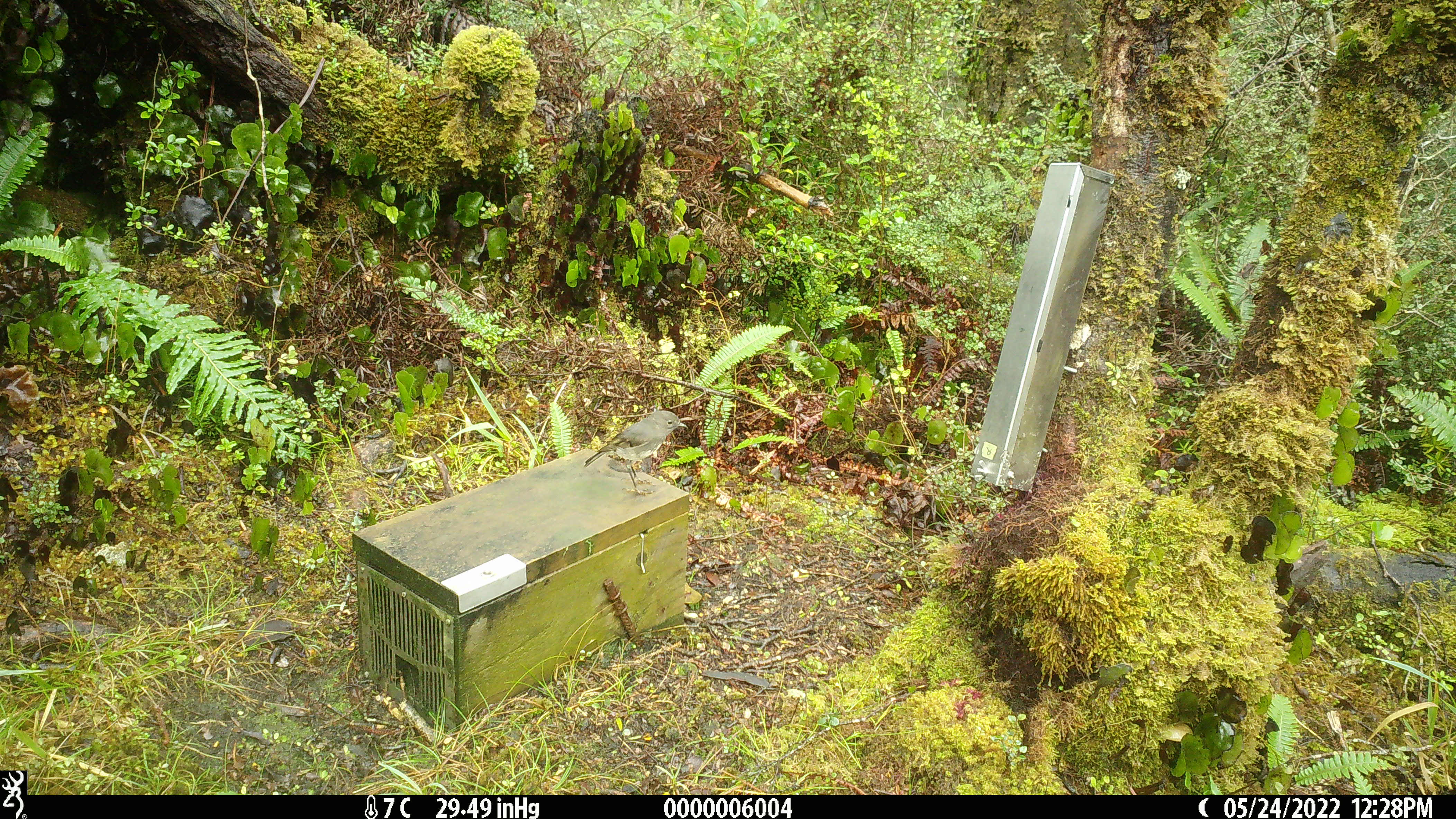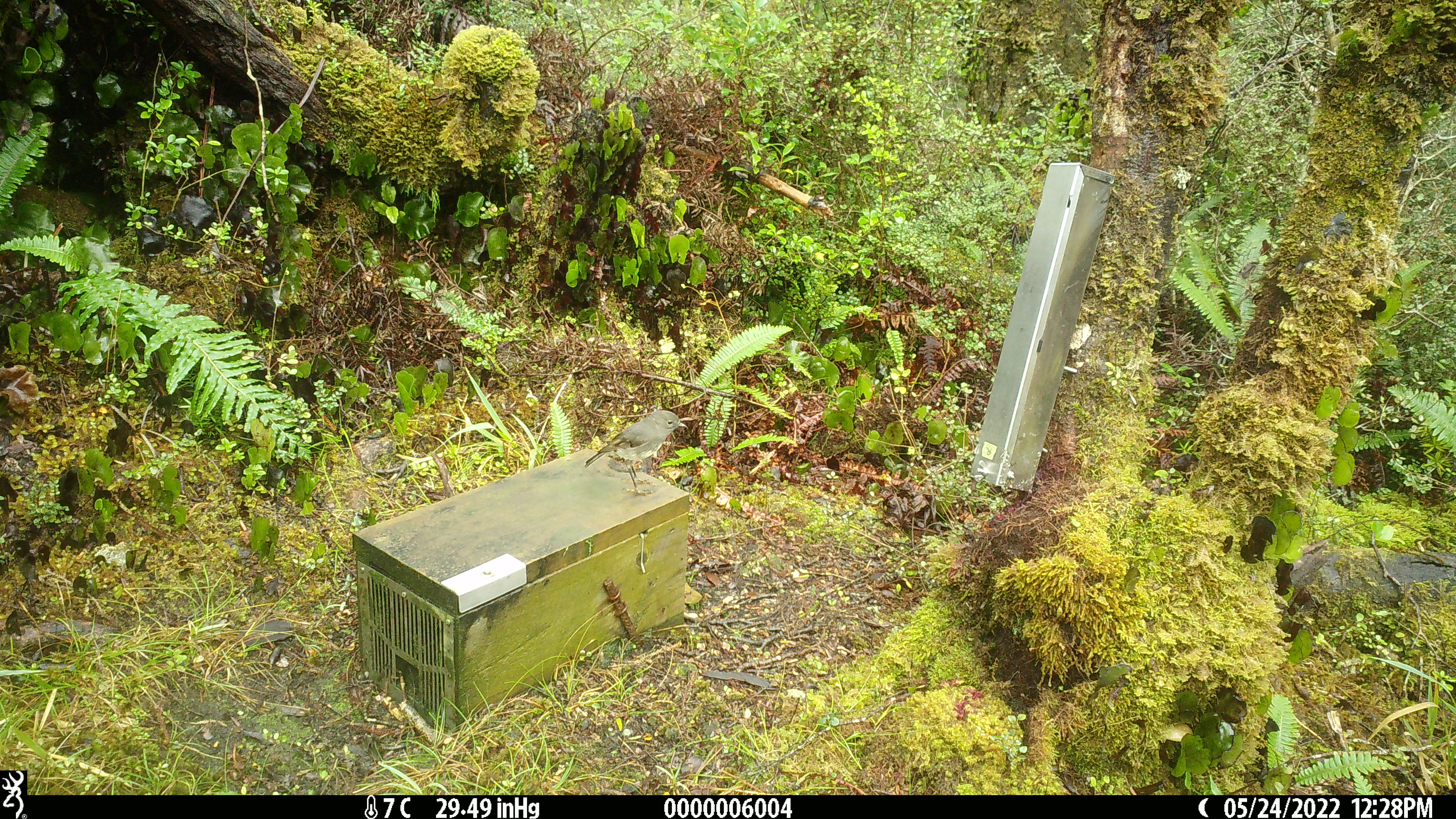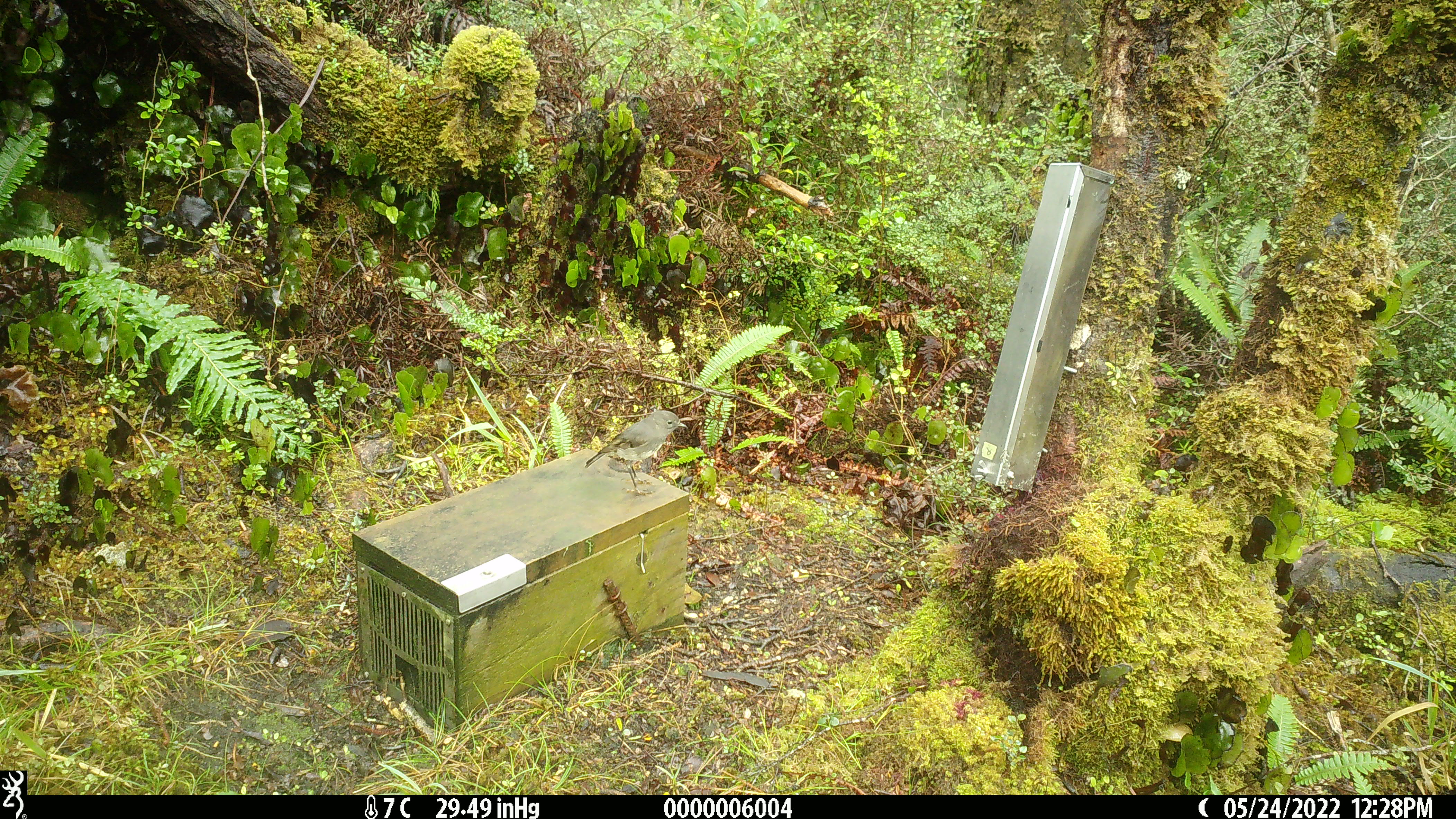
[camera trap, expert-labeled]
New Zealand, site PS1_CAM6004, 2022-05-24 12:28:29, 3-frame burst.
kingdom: Animalia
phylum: Chordata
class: Aves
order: Passeriformes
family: Petroicidae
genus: Petroica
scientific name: Petroica australis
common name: new zealand robin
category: robin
Robin (new zealand robin) (Petroica australis).